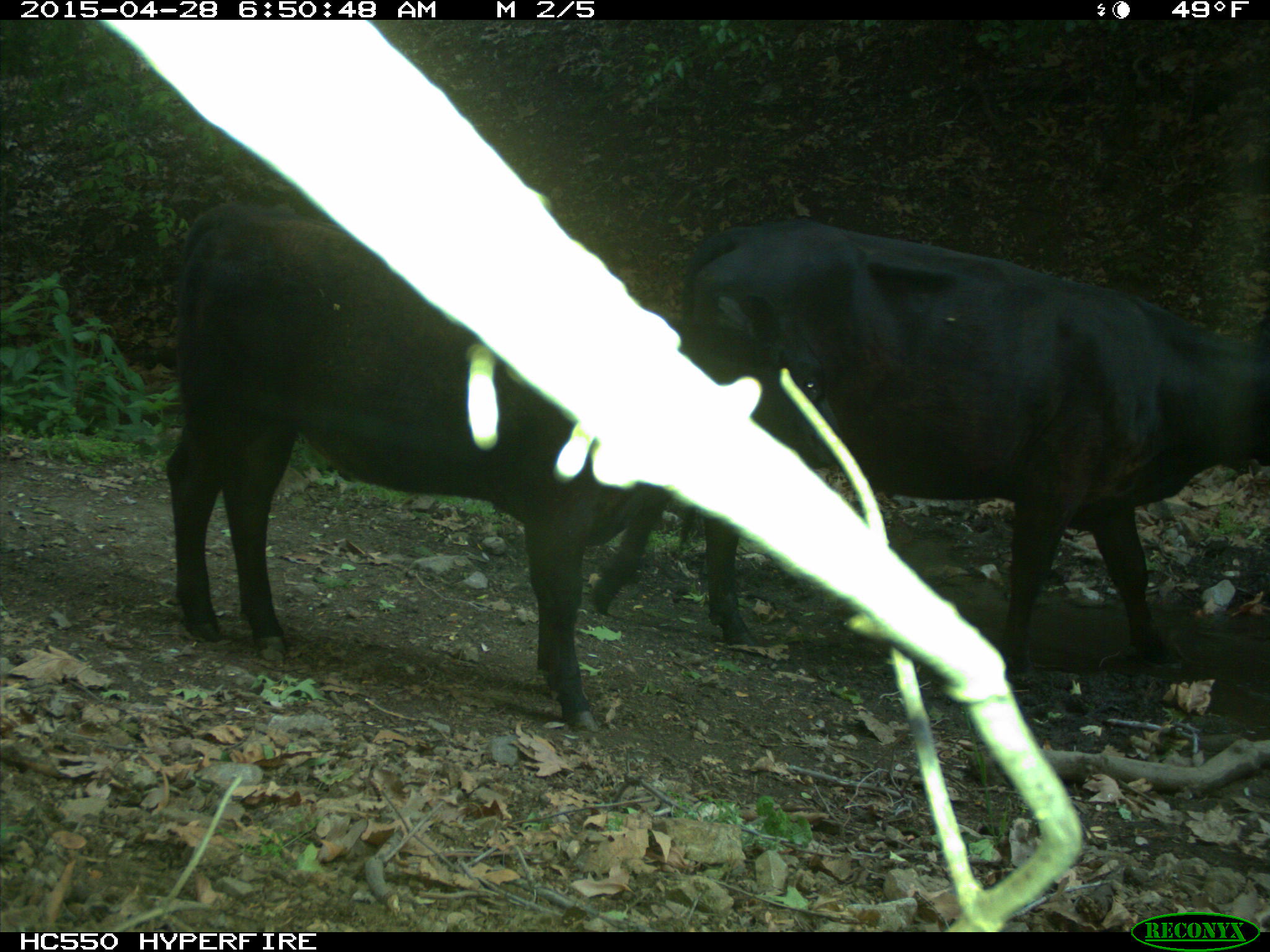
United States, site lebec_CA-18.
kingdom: Animalia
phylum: Chordata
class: Mammalia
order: Artiodactyla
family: Bovidae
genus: Bos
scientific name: Bos taurus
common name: domestic cow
Bos taurus (domestic cow).